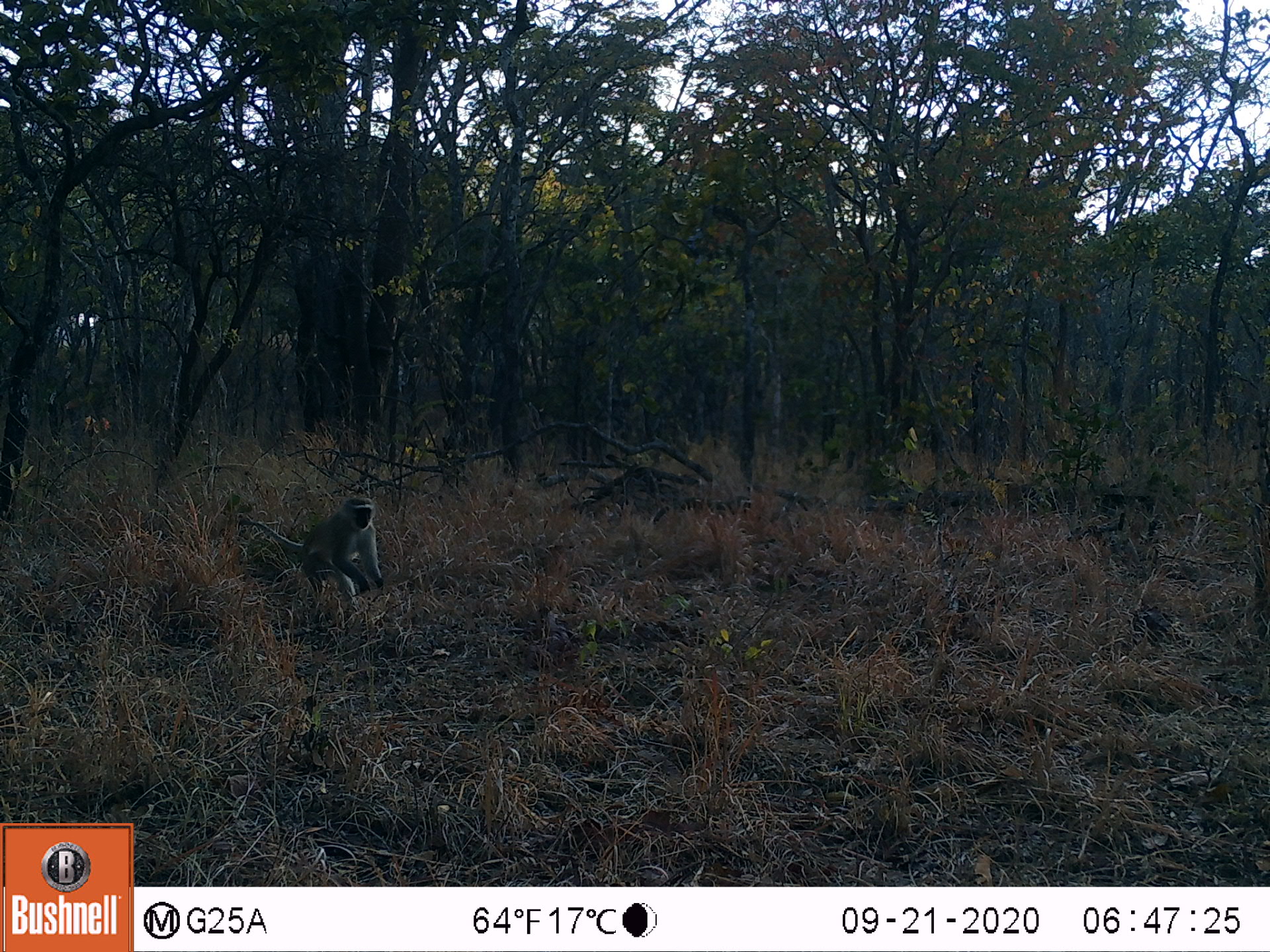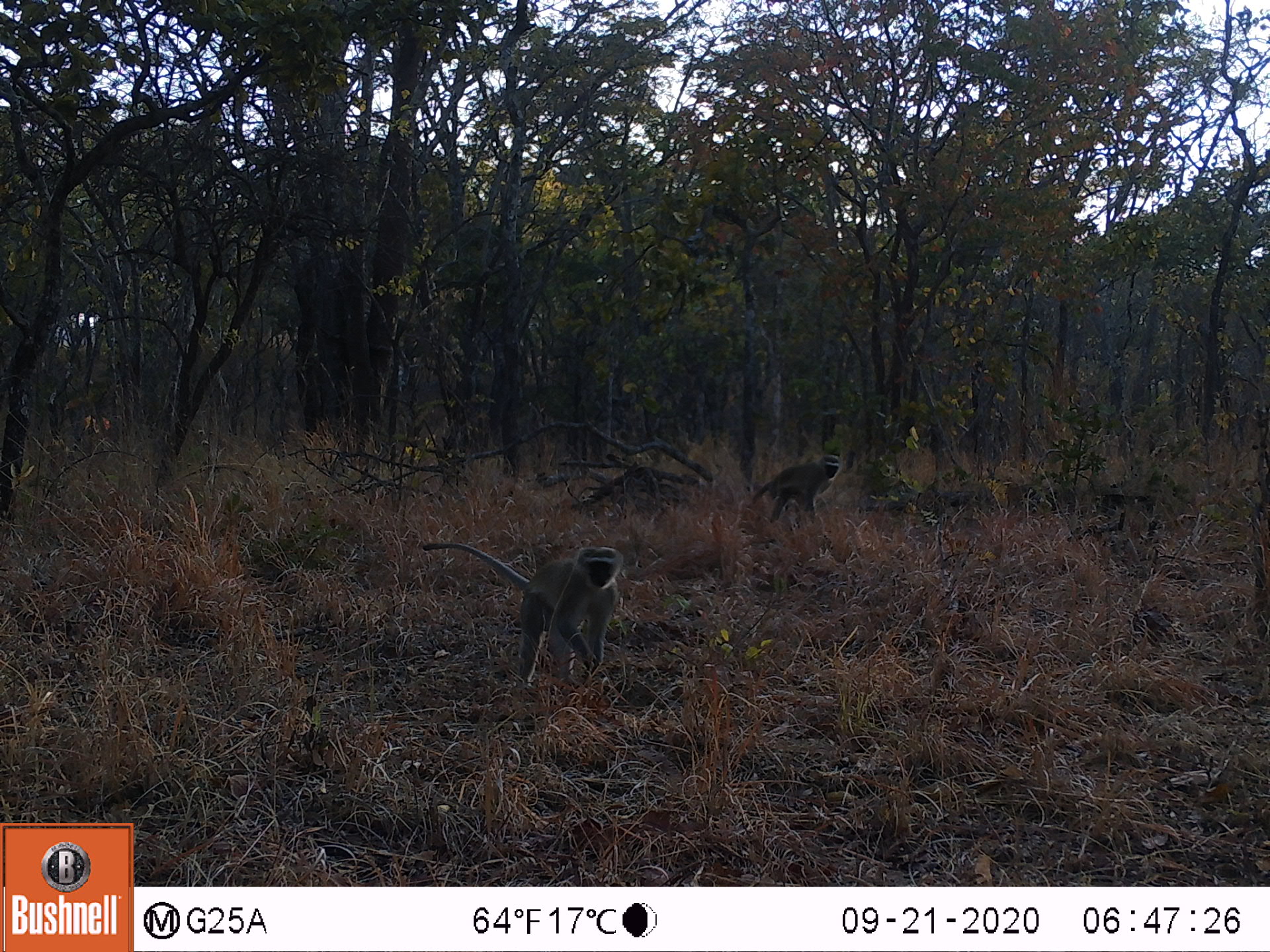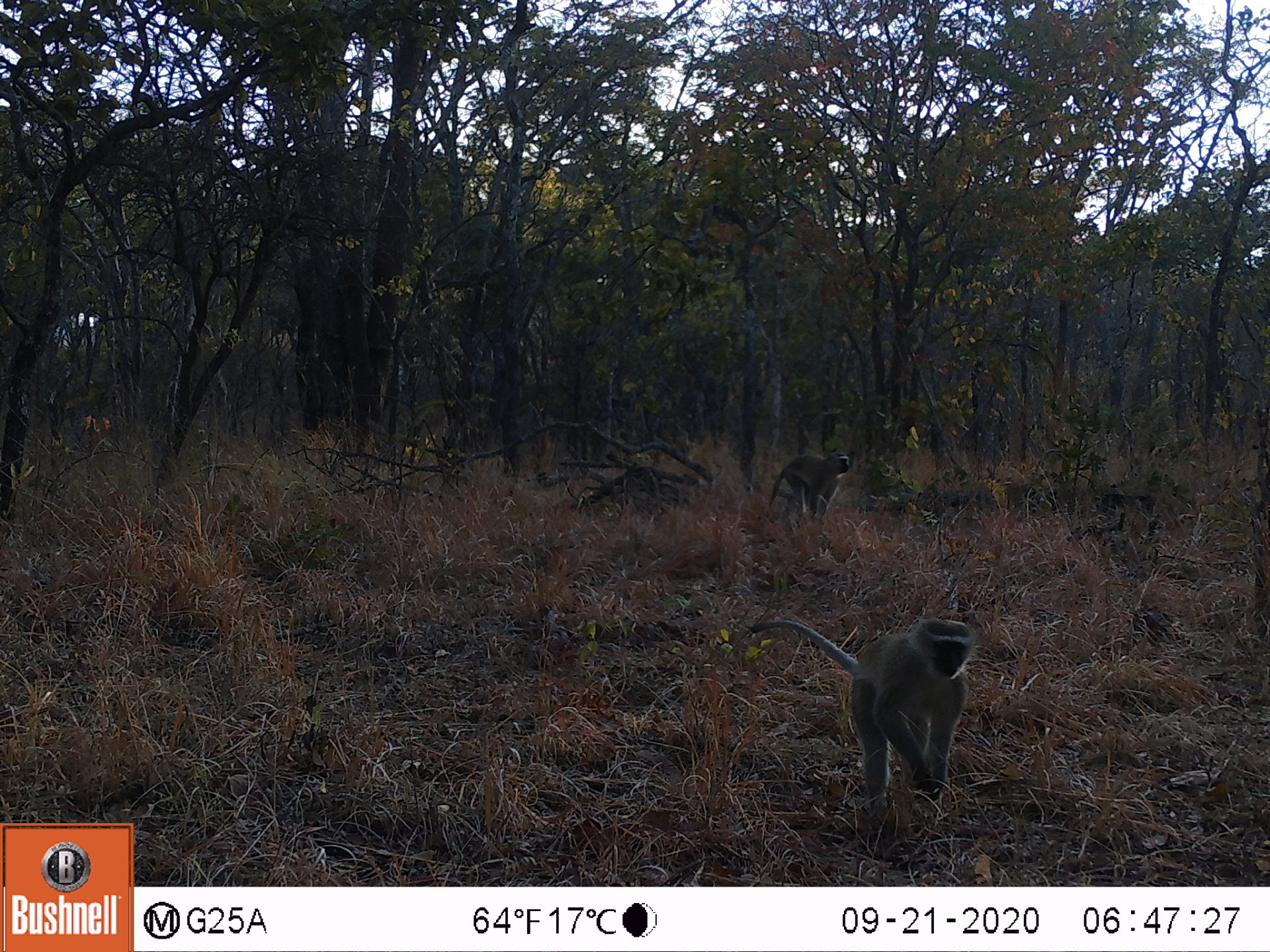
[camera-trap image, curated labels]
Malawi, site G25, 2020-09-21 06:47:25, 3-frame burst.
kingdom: Animalia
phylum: Chordata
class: Mammalia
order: Primates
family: Cercopithecidae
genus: Chlorocebus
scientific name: Chlorocebus pygerythrus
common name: vervet monkey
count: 1